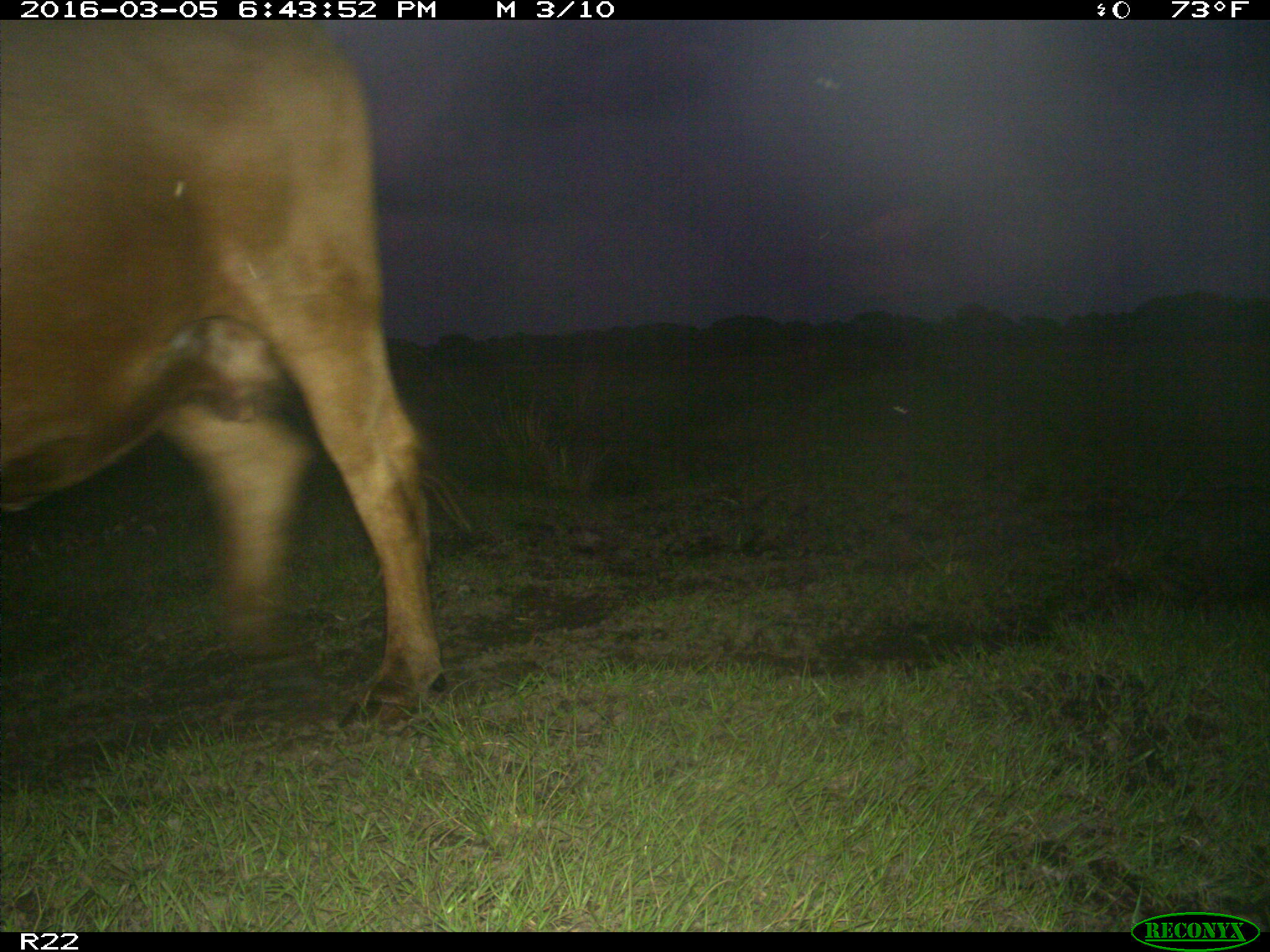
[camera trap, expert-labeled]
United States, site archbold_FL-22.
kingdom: Animalia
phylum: Chordata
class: Mammalia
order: Artiodactyla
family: Bovidae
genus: Bos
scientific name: Bos taurus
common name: domestic cow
Bos taurus (domestic cow).